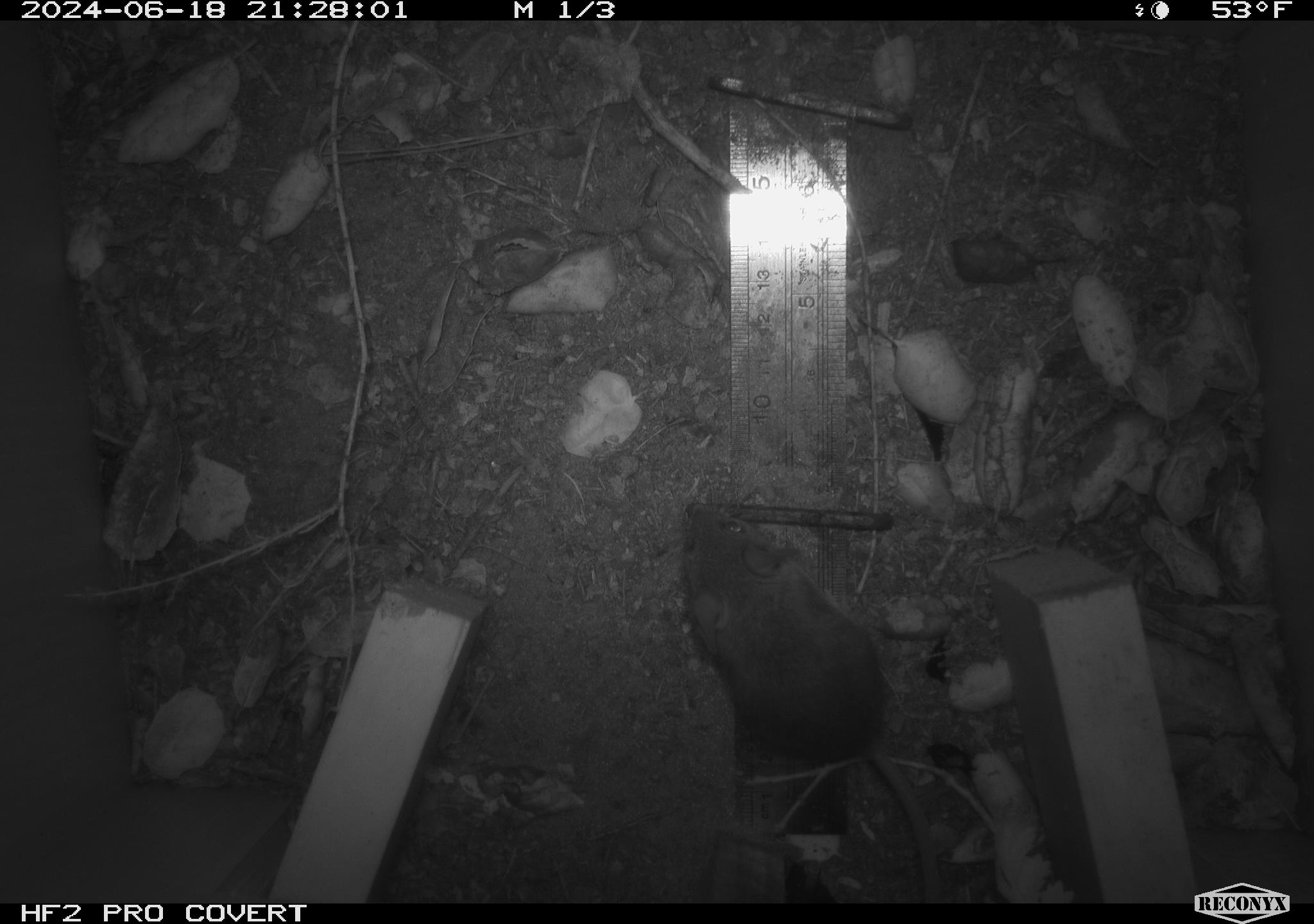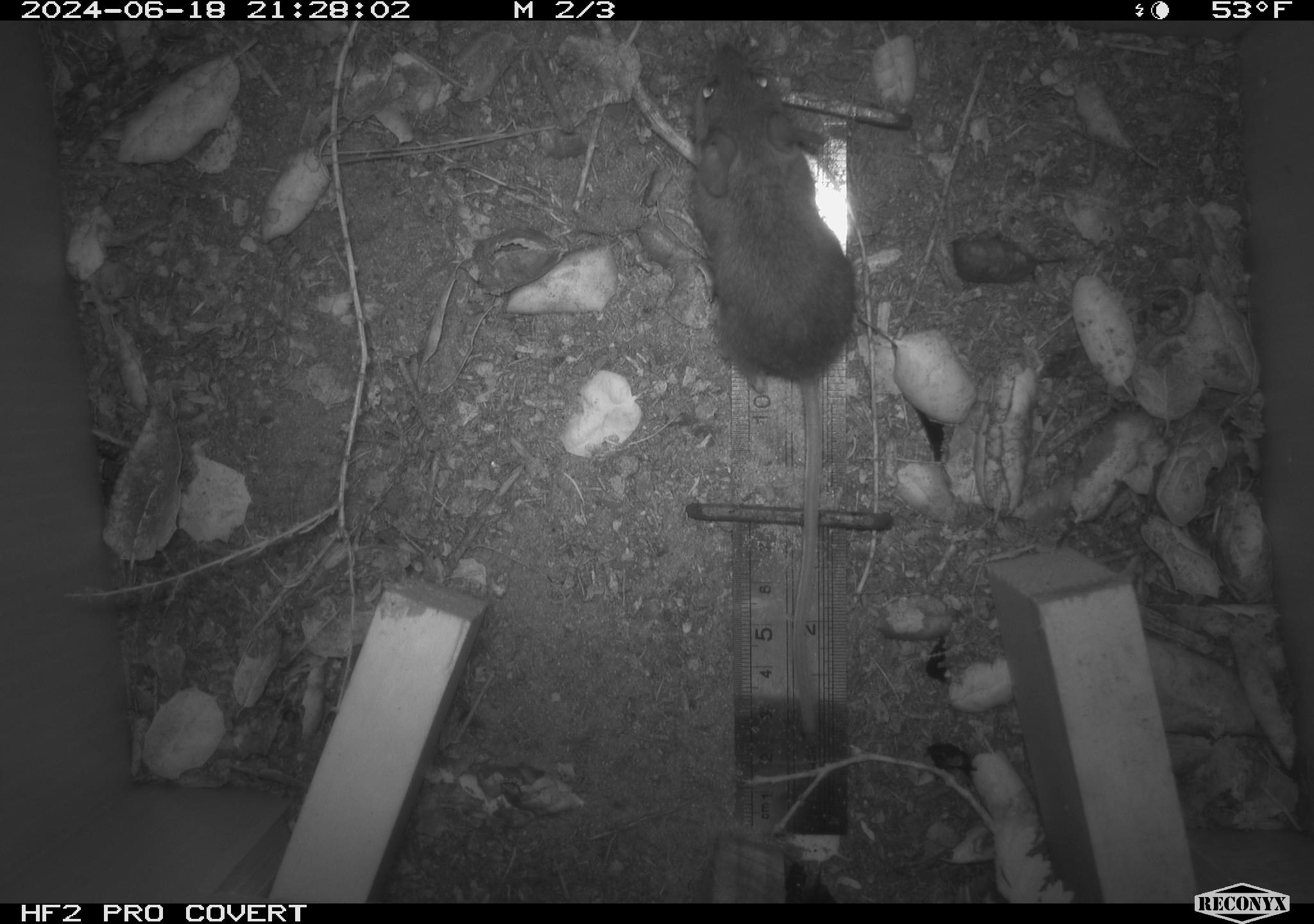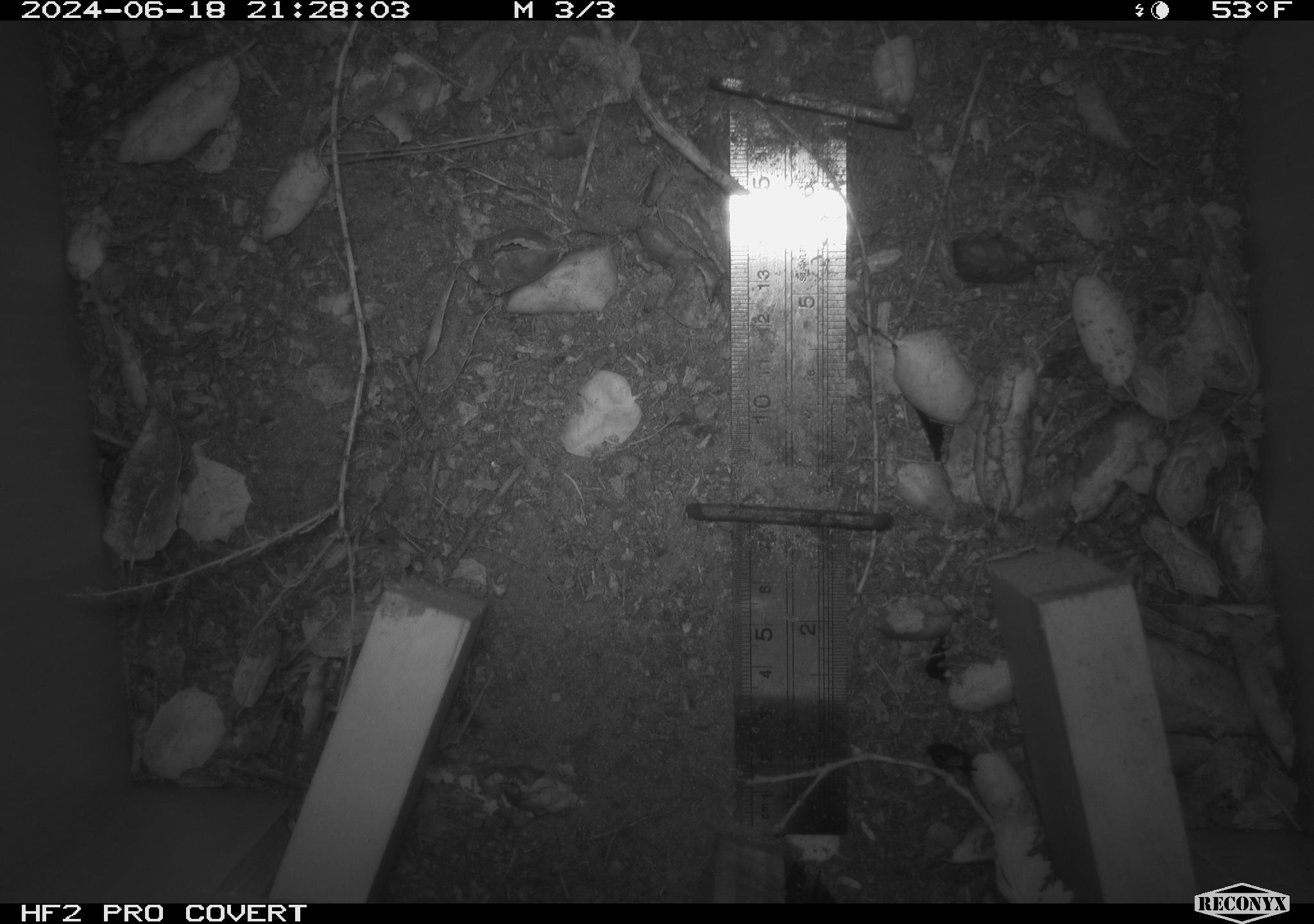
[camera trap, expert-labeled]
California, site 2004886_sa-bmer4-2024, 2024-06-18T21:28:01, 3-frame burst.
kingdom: Animalia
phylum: Chordata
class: Mammalia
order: Rodentia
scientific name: Rodentia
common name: woodrat or rat or mouse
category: woodrat or rat or mouse species